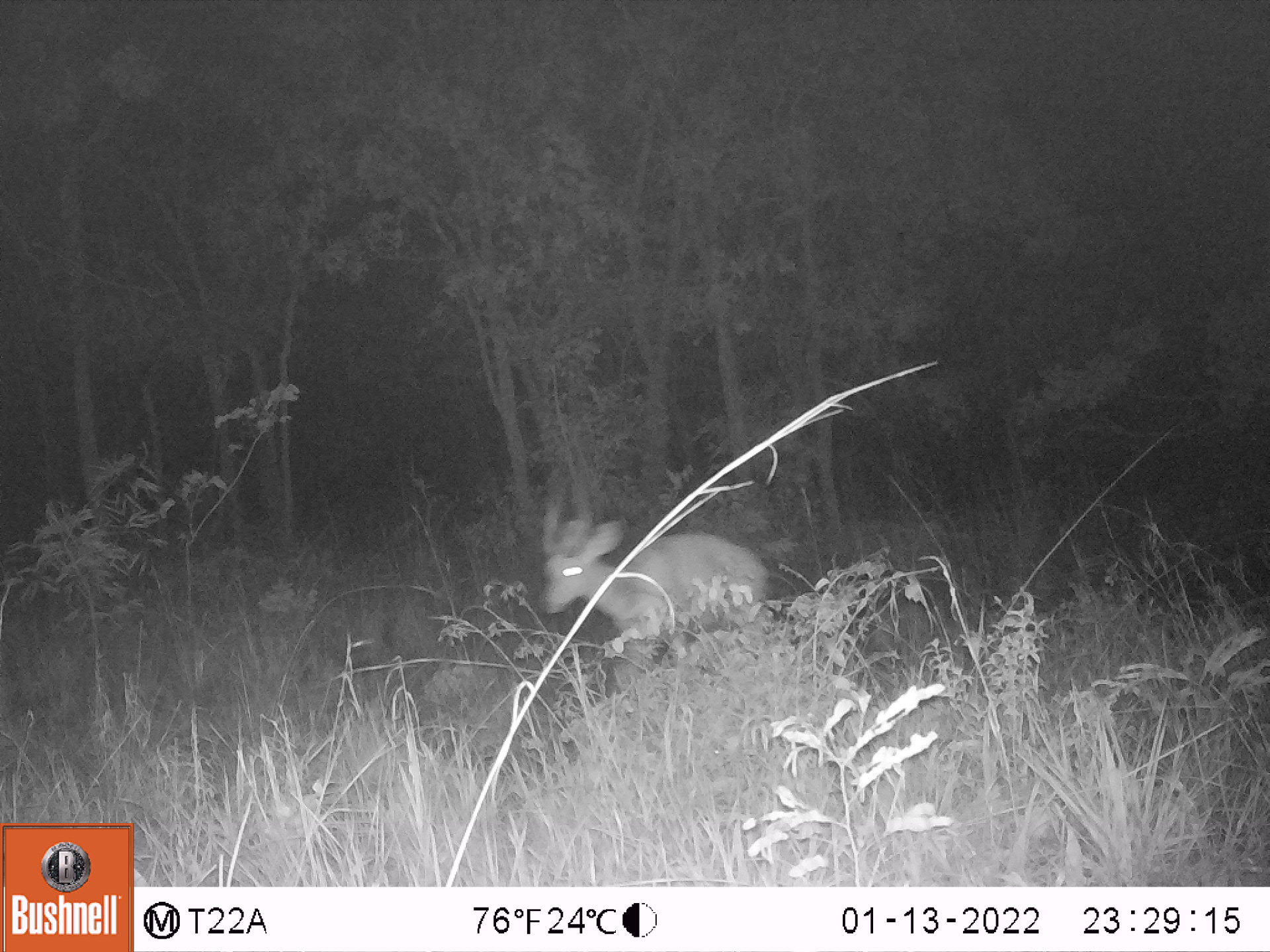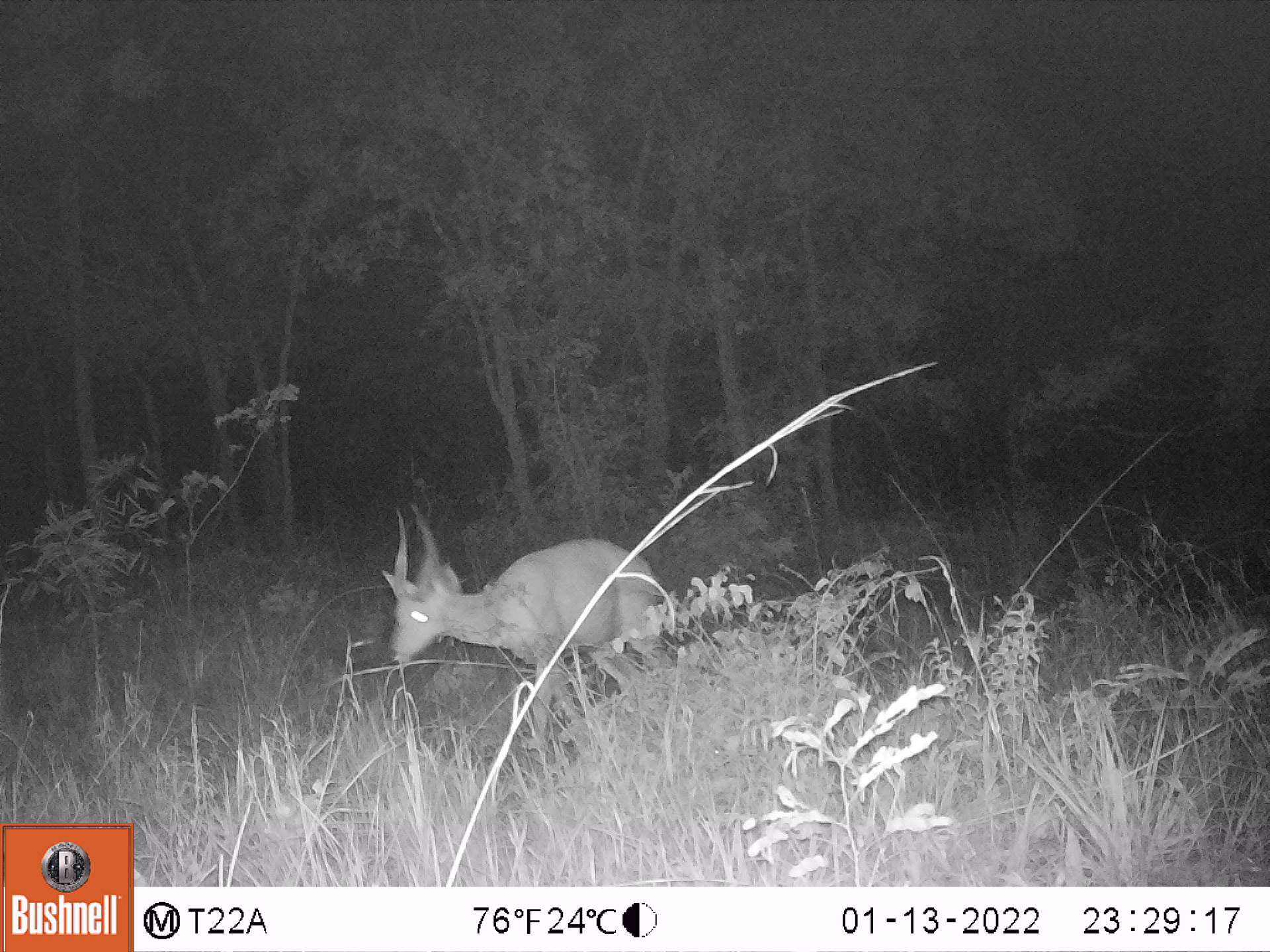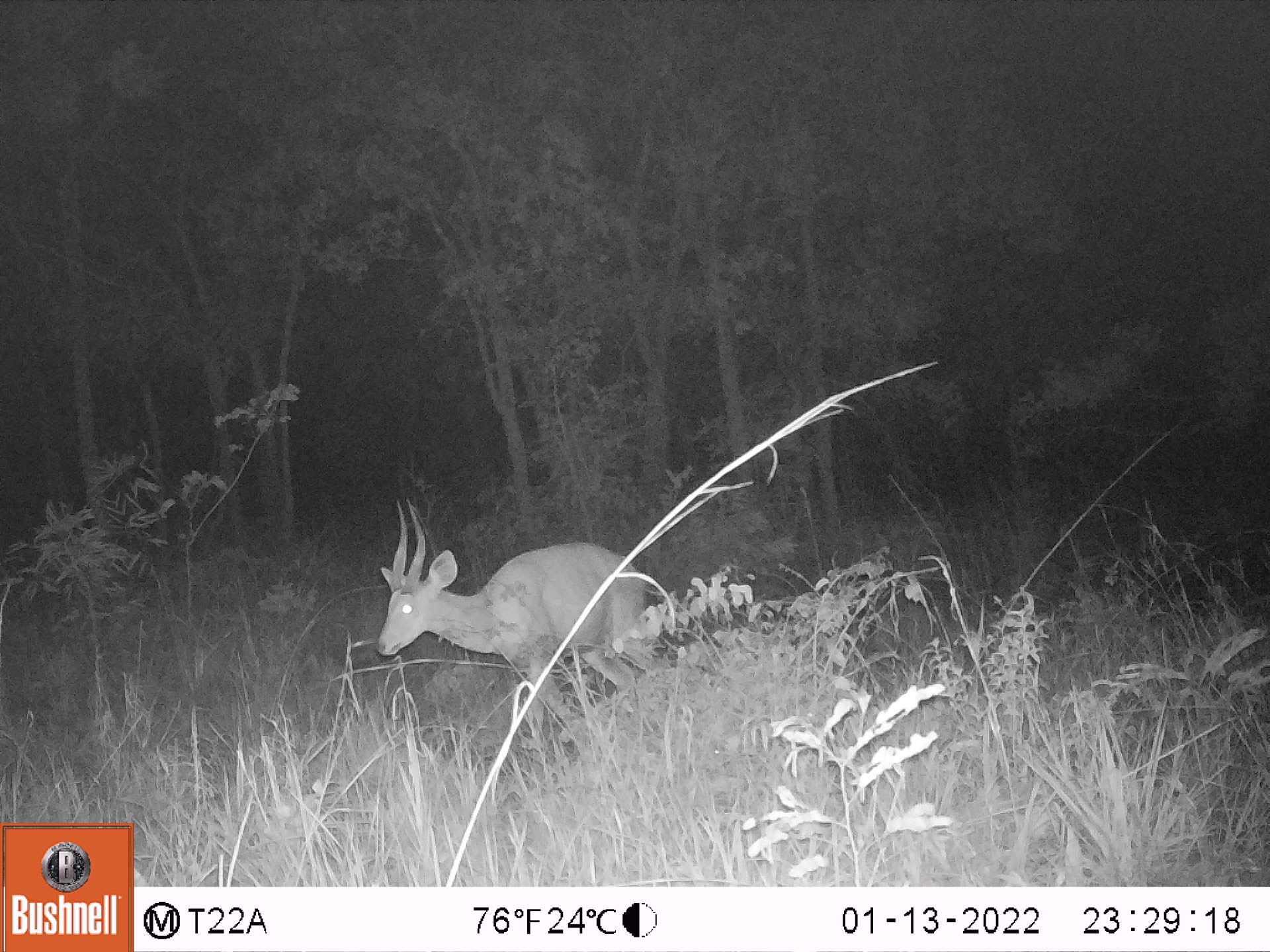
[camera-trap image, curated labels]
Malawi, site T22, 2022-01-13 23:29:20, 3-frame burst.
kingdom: Animalia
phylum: Chordata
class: Mammalia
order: Artiodactyla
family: Bovidae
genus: Tragelaphus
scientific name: Tragelaphus sylvaticus sylvaticus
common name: cape bushbuck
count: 1